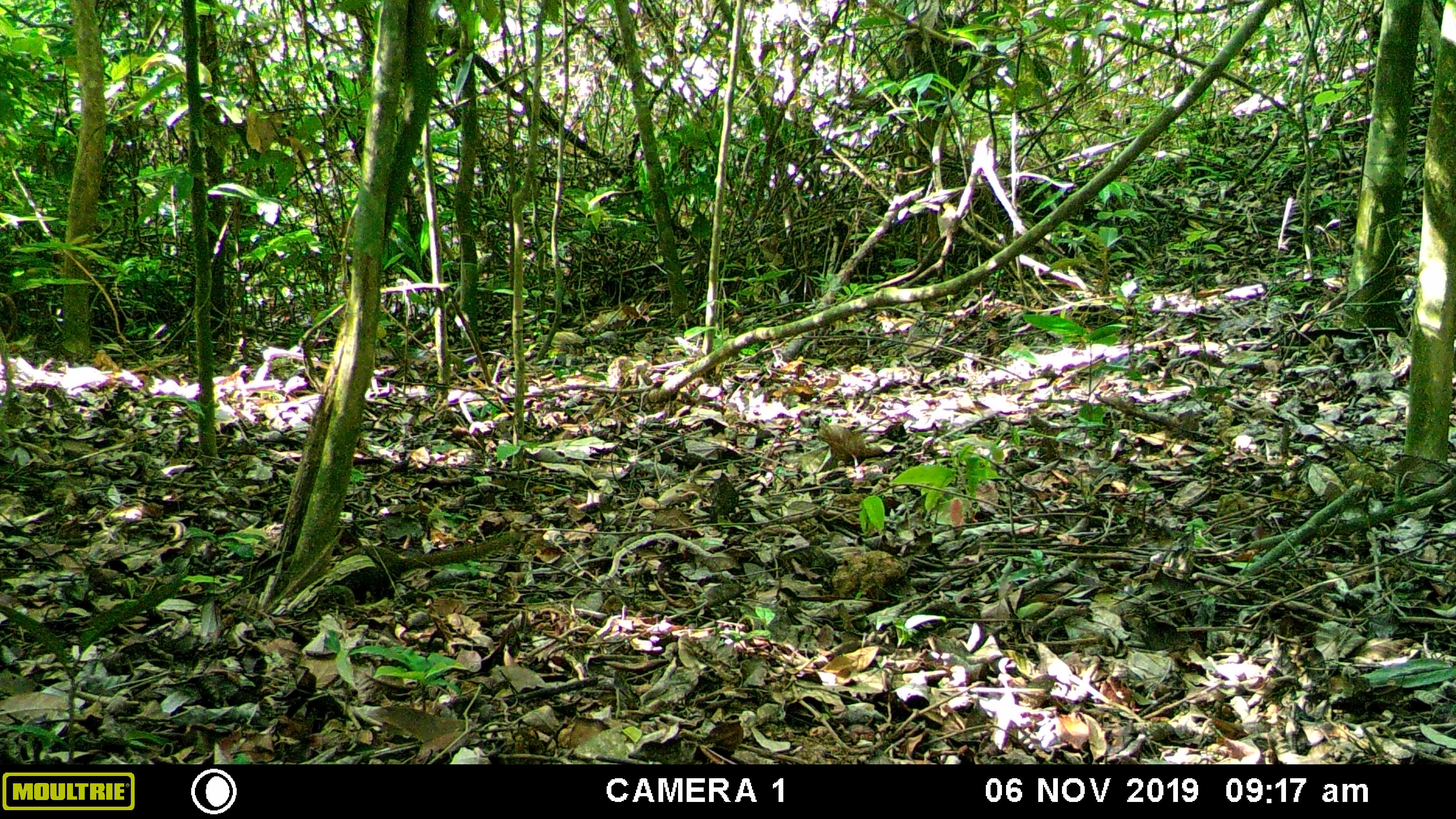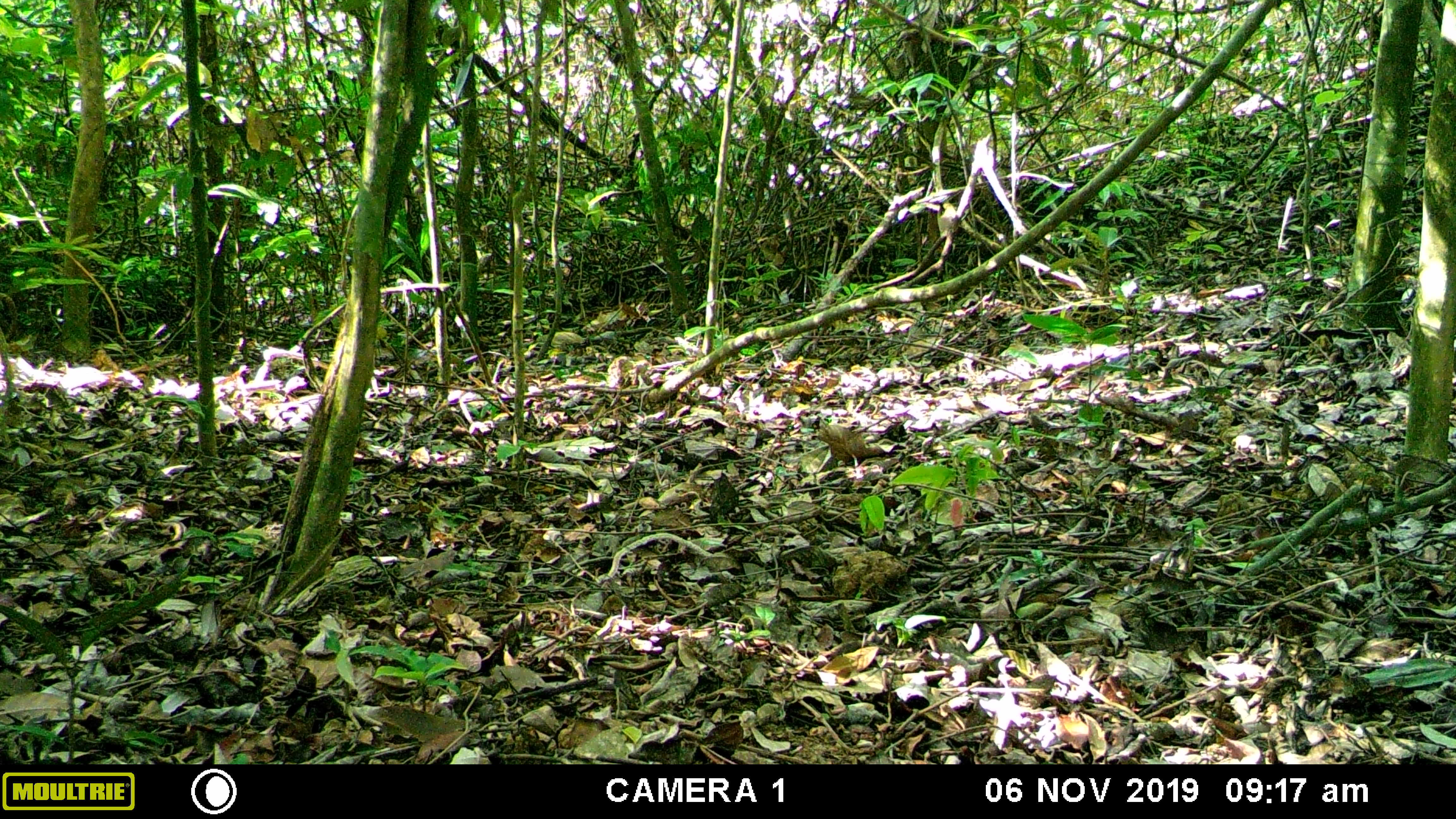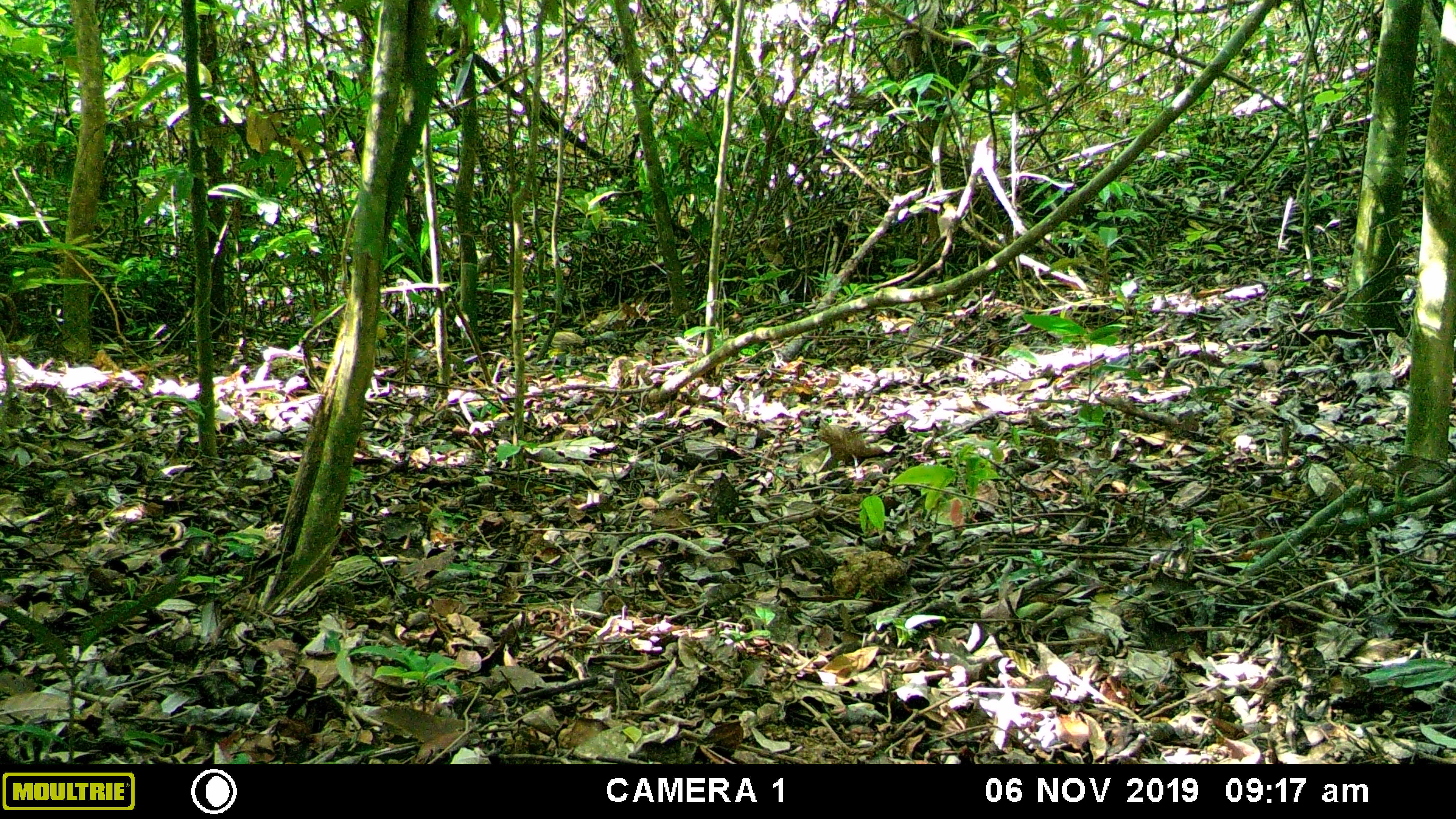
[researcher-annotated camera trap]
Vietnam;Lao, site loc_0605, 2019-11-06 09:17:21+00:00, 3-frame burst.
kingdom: Animalia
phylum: Chordata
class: Mammalia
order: Scandentia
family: Tupaiidae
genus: Tupaia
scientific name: Tupaia belangeri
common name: northern treeshrew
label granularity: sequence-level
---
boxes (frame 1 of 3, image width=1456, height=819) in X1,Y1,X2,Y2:
northern treeshrew: 326,535,515,602